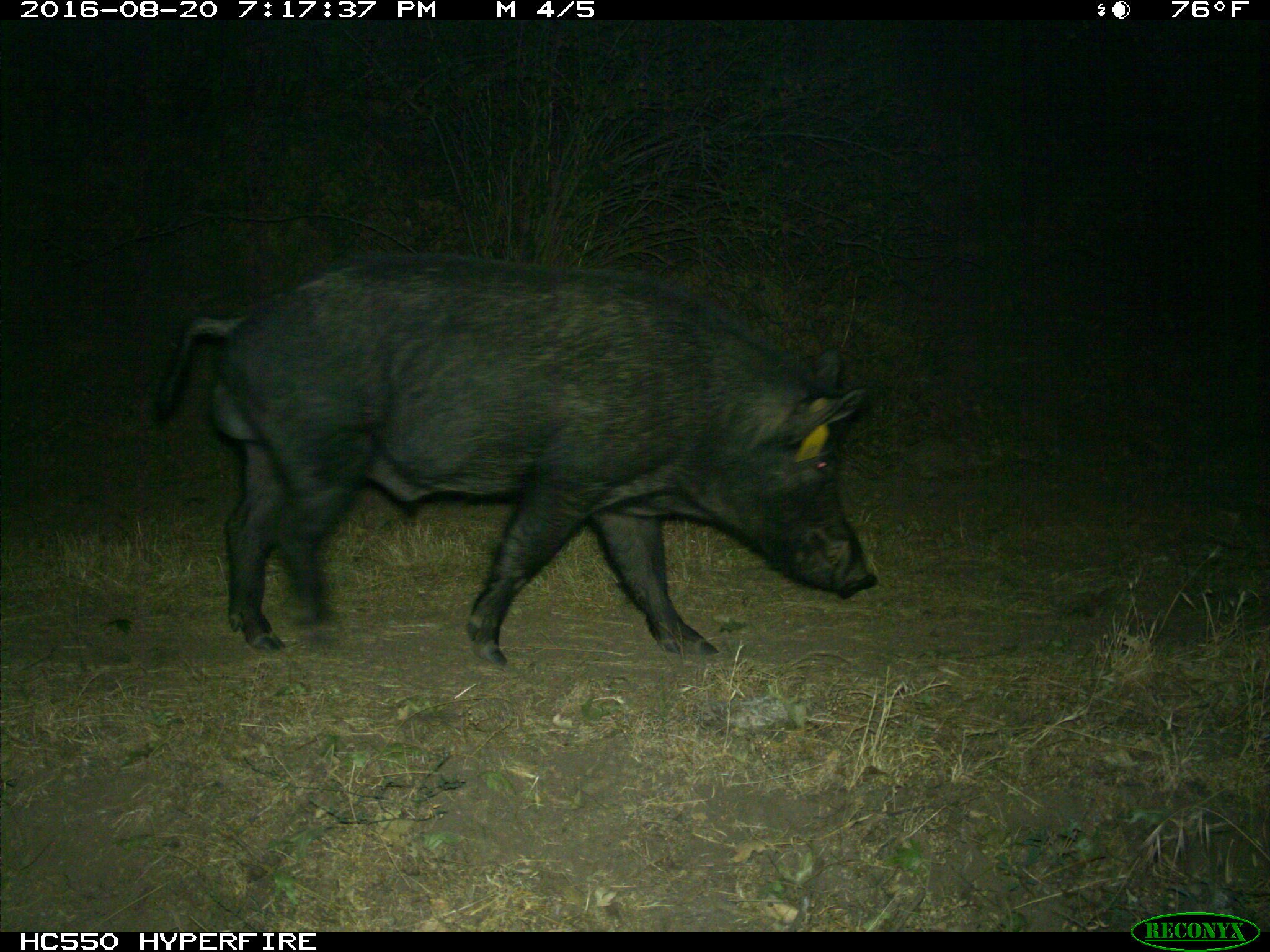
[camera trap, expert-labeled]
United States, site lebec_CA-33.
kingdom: Animalia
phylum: Chordata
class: Mammalia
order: Artiodactyla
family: Suidae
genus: Sus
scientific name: Sus scrofa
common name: wild boar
Sus scrofa (wild boar).